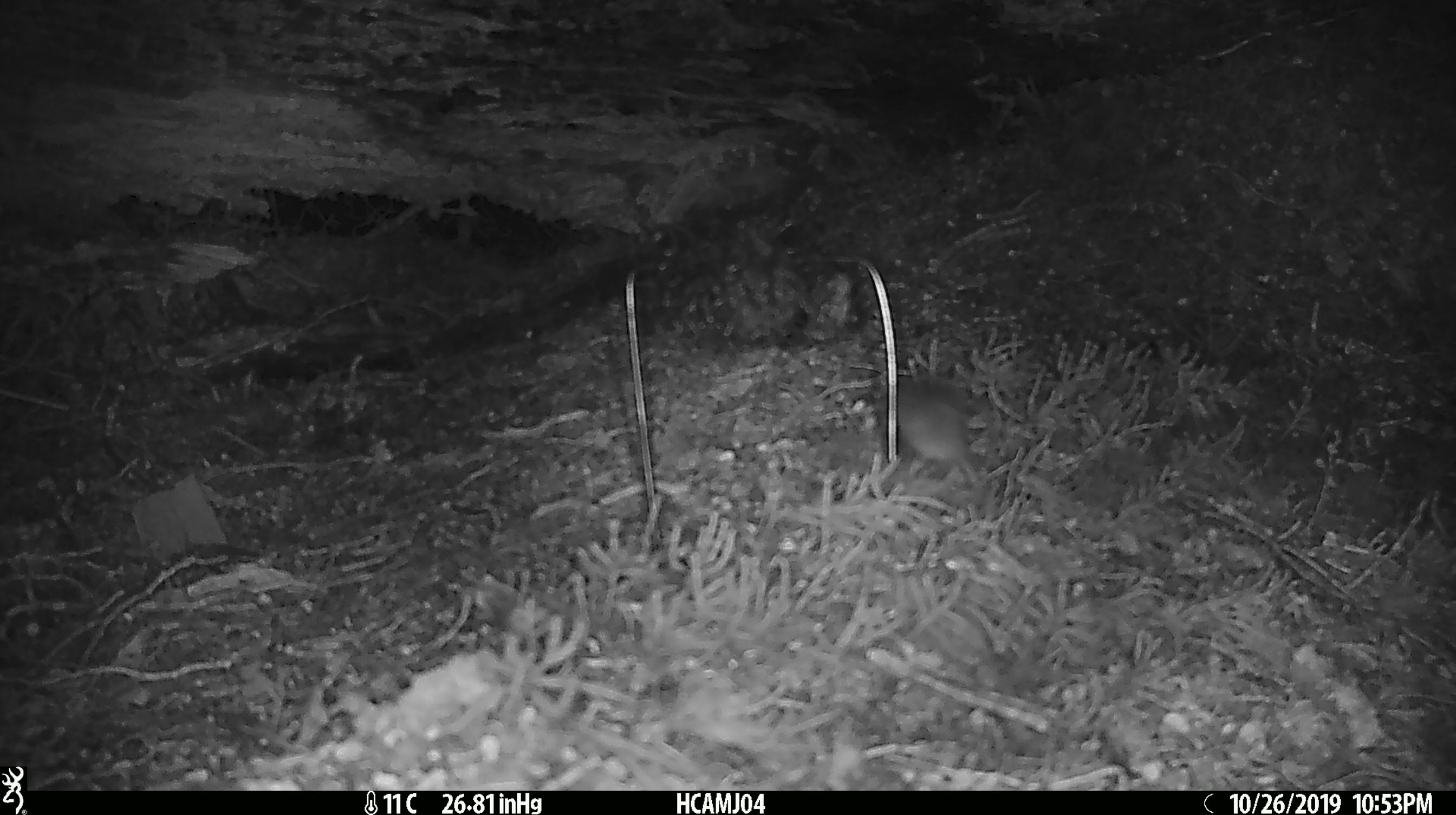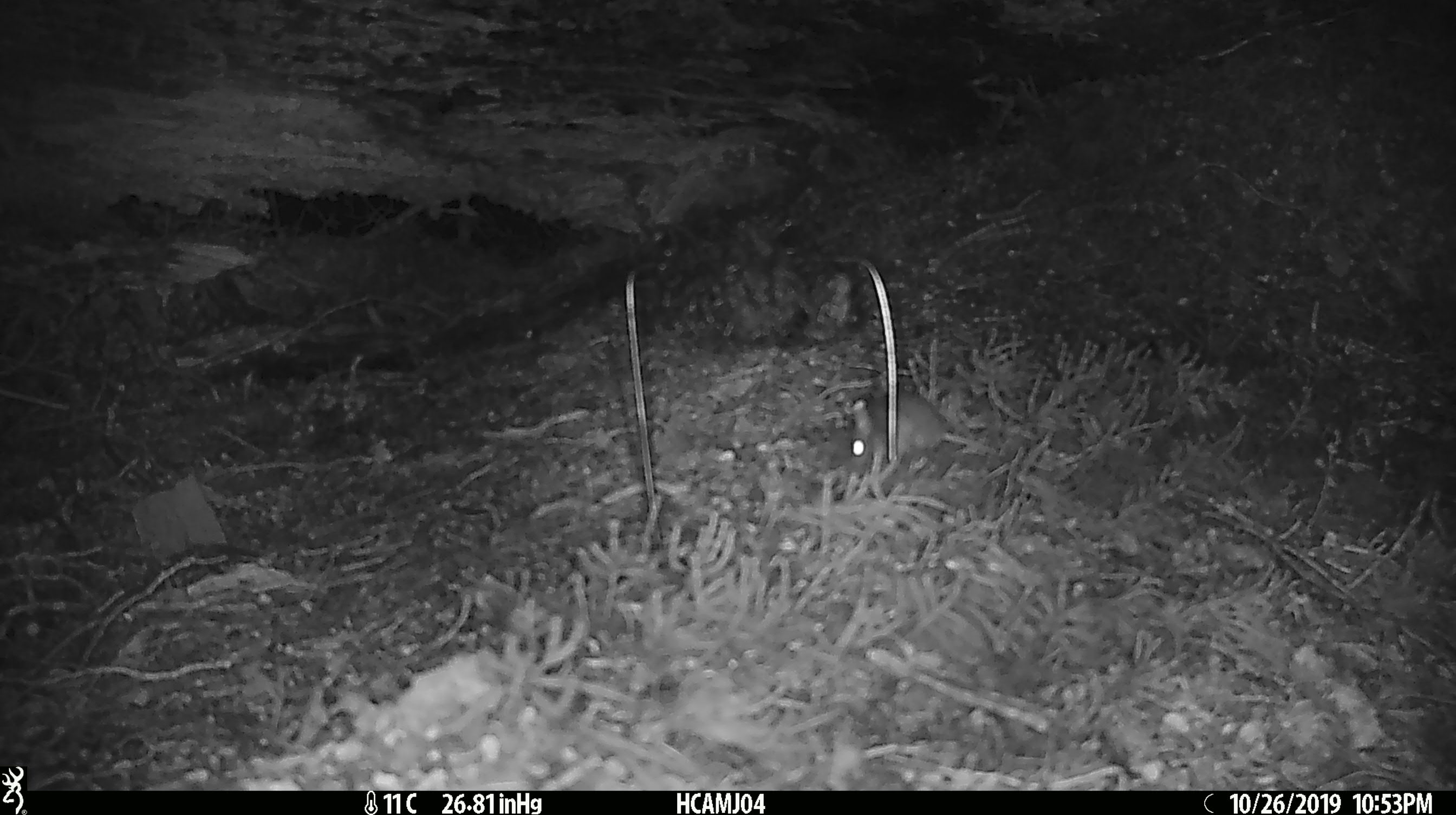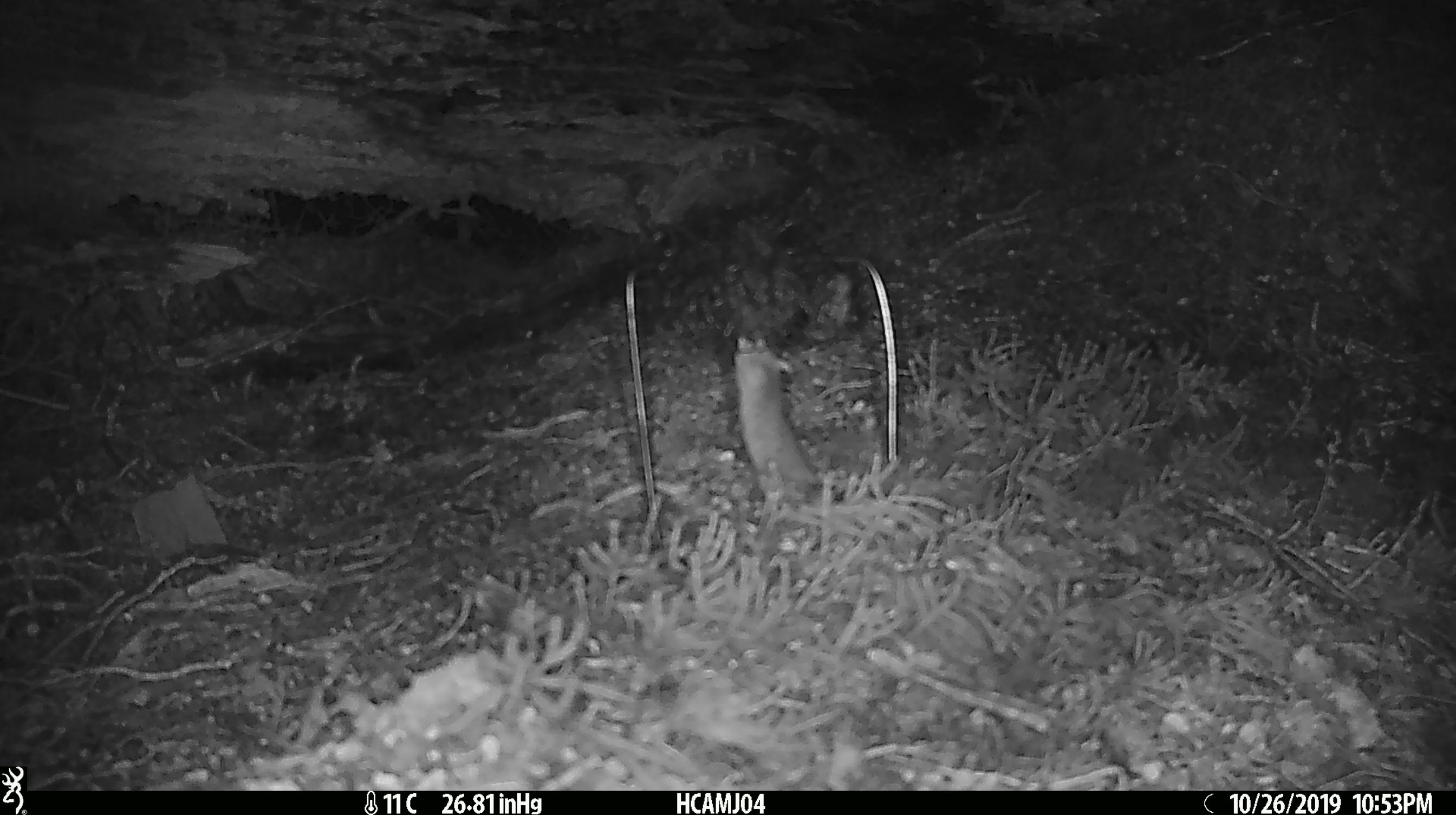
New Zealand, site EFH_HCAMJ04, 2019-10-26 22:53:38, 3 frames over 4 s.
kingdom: Animalia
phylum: Chordata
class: Mammalia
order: Rodentia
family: Muridae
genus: Mus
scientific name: Mus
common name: mouse